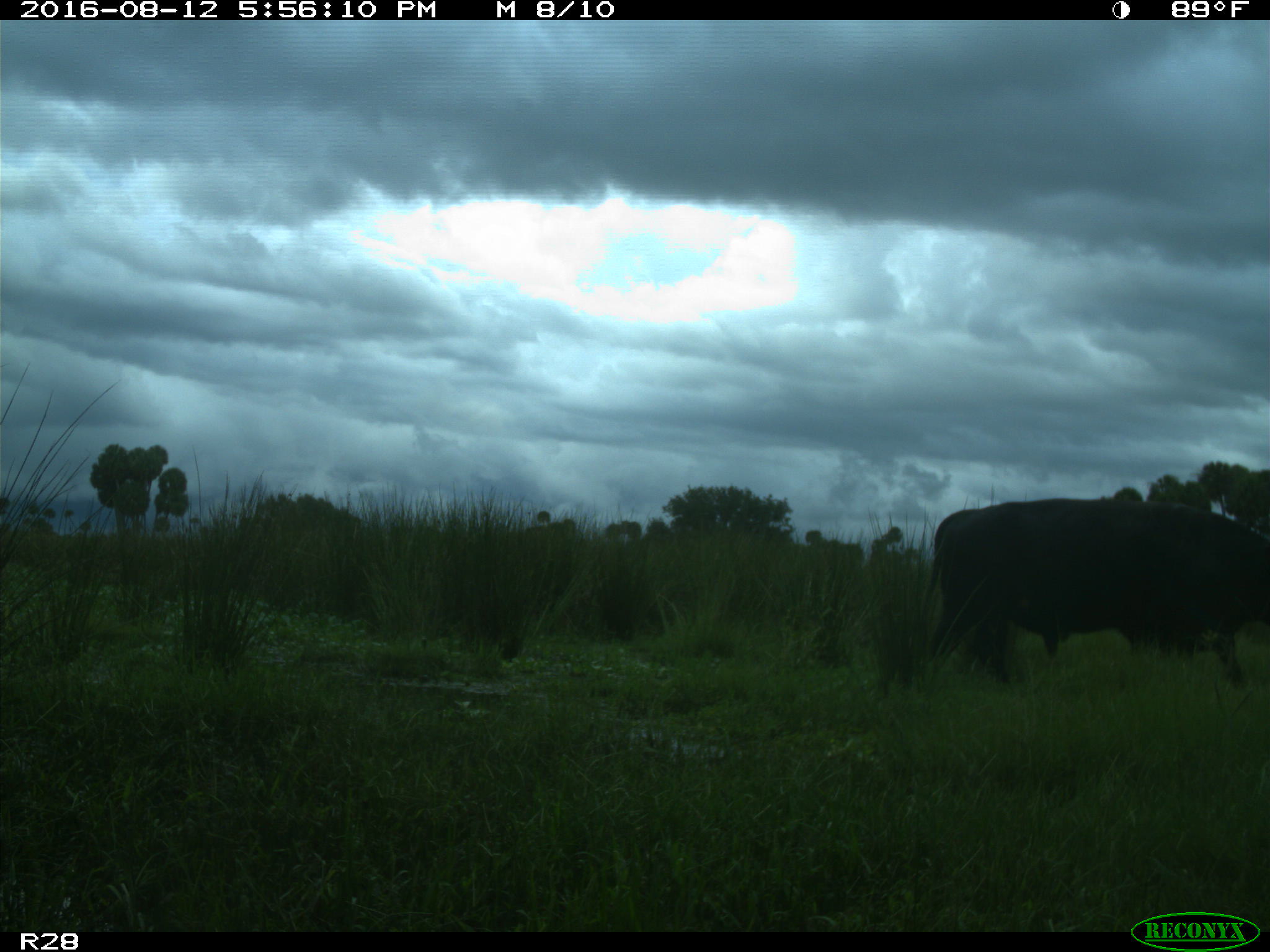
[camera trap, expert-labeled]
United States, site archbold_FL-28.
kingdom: Animalia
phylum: Chordata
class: Mammalia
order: Artiodactyla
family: Bovidae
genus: Bos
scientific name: Bos taurus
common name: domestic cow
Bos taurus (domestic cow).